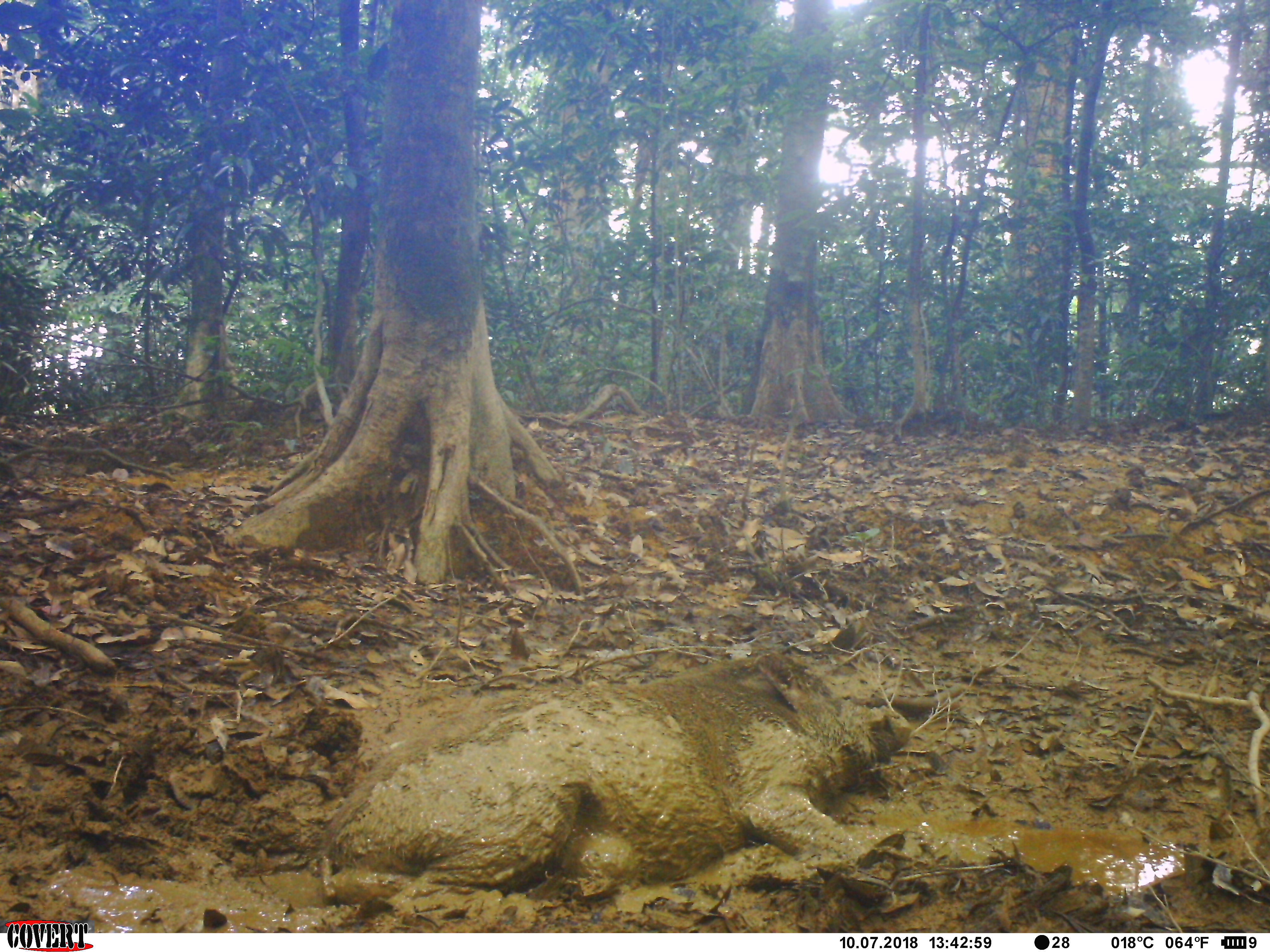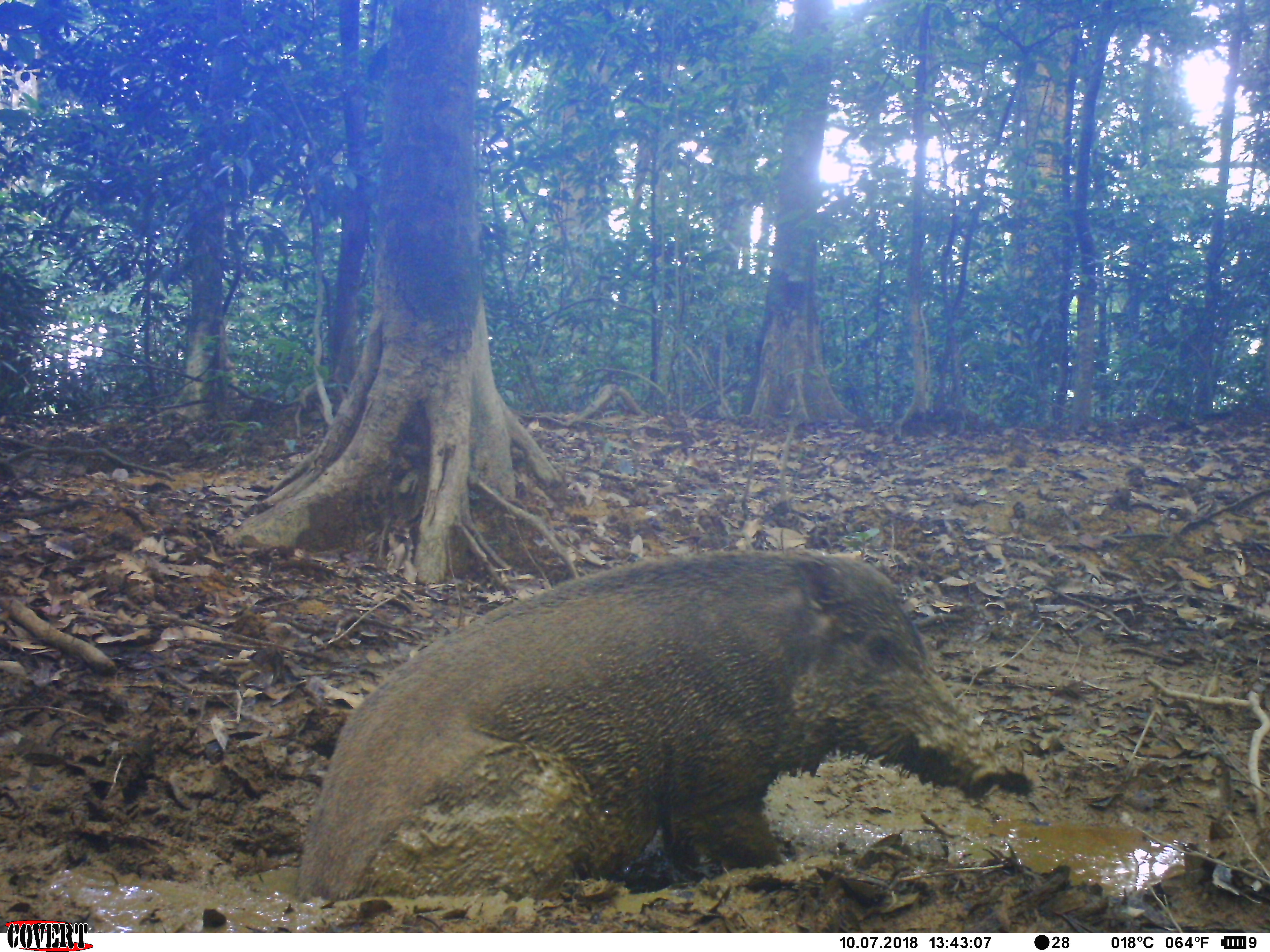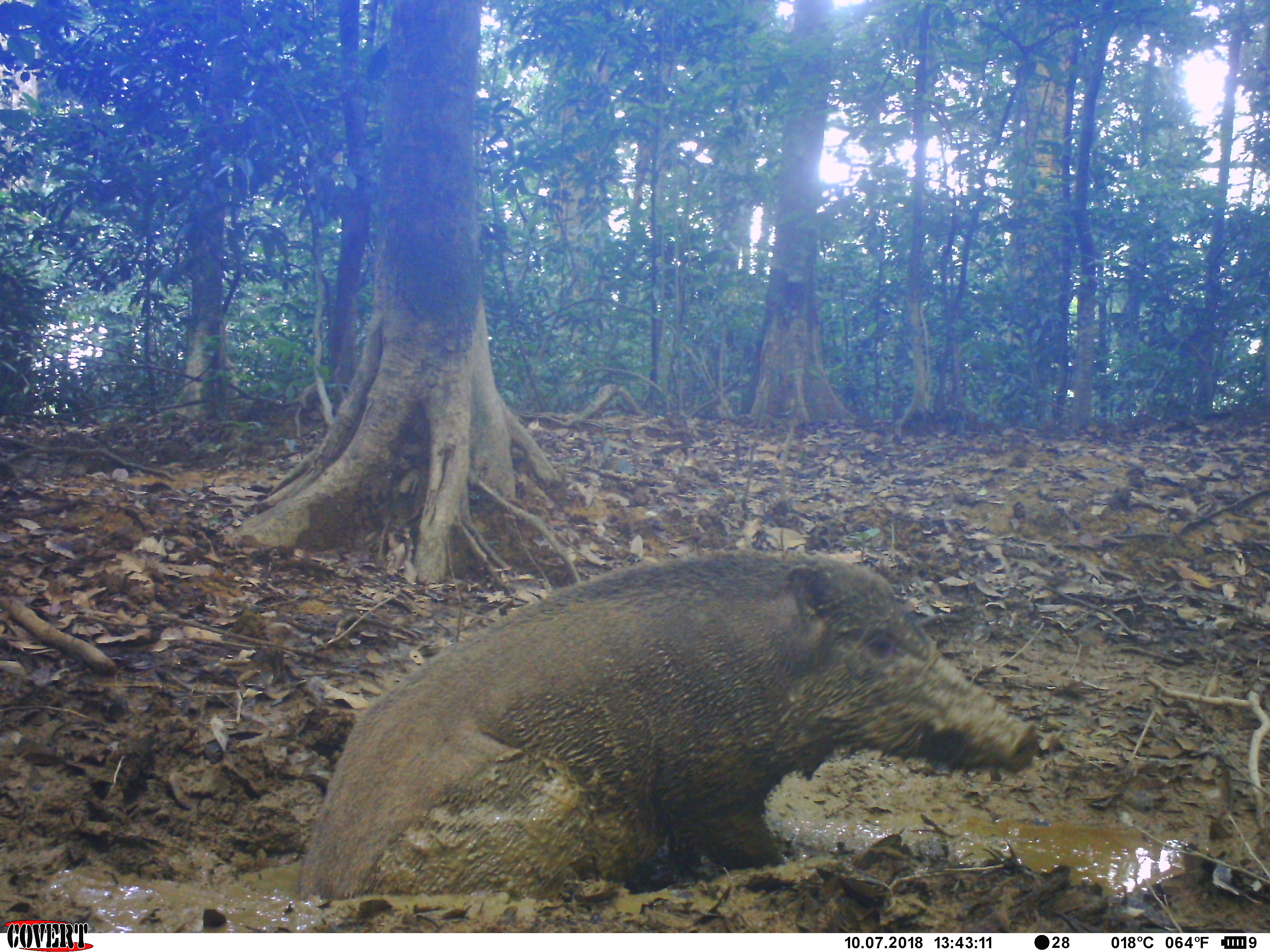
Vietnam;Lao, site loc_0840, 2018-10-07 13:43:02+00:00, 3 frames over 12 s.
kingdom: Animalia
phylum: Chordata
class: Mammalia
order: Artiodactyla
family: Suidae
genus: Sus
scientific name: Sus scrofa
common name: eurasian wild pig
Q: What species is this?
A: Eurasian wild pig (Sus scrofa).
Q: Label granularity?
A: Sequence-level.